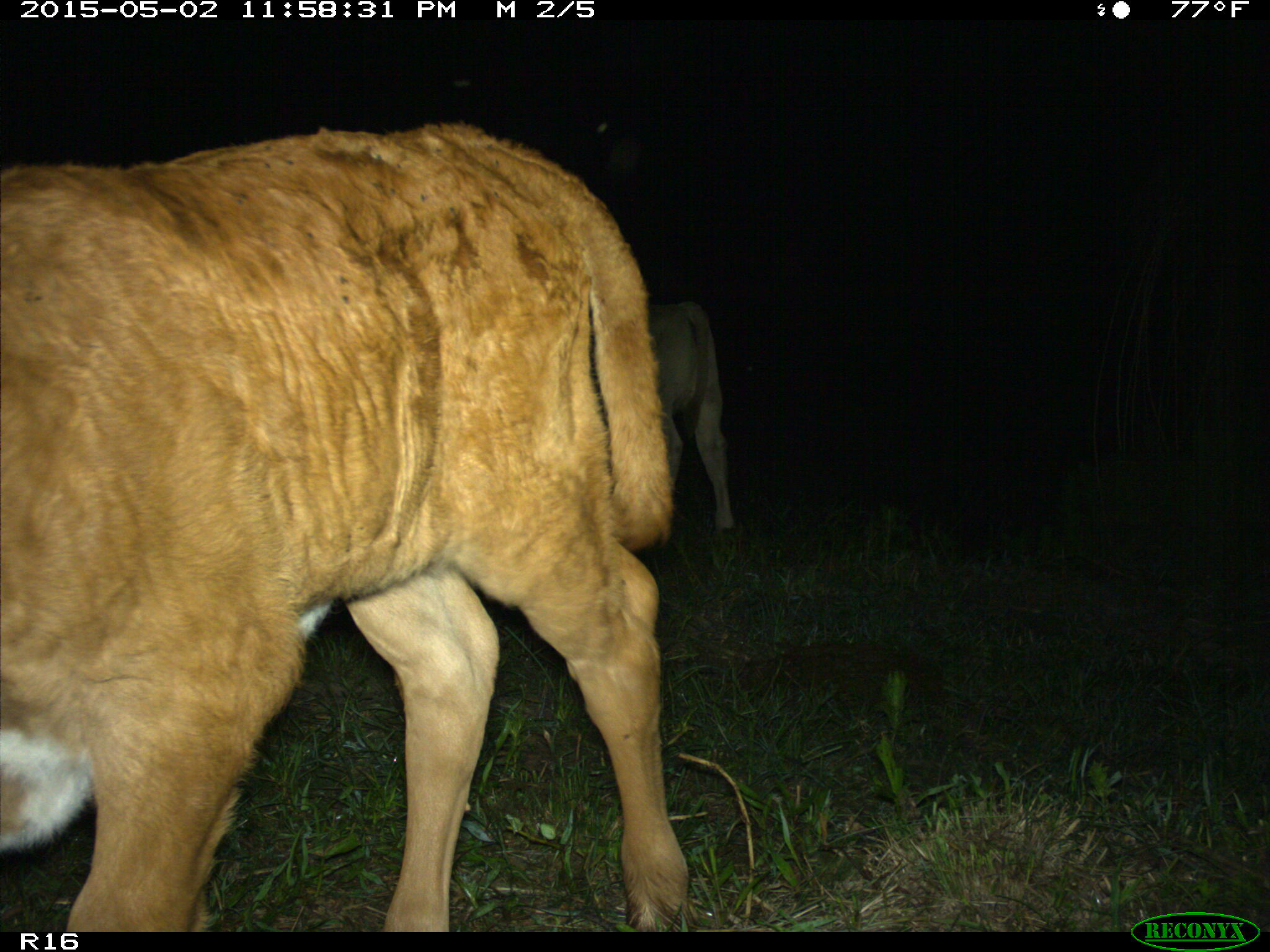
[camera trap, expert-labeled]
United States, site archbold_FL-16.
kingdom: Animalia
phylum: Chordata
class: Mammalia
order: Artiodactyla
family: Bovidae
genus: Bos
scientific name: Bos taurus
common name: domestic cow